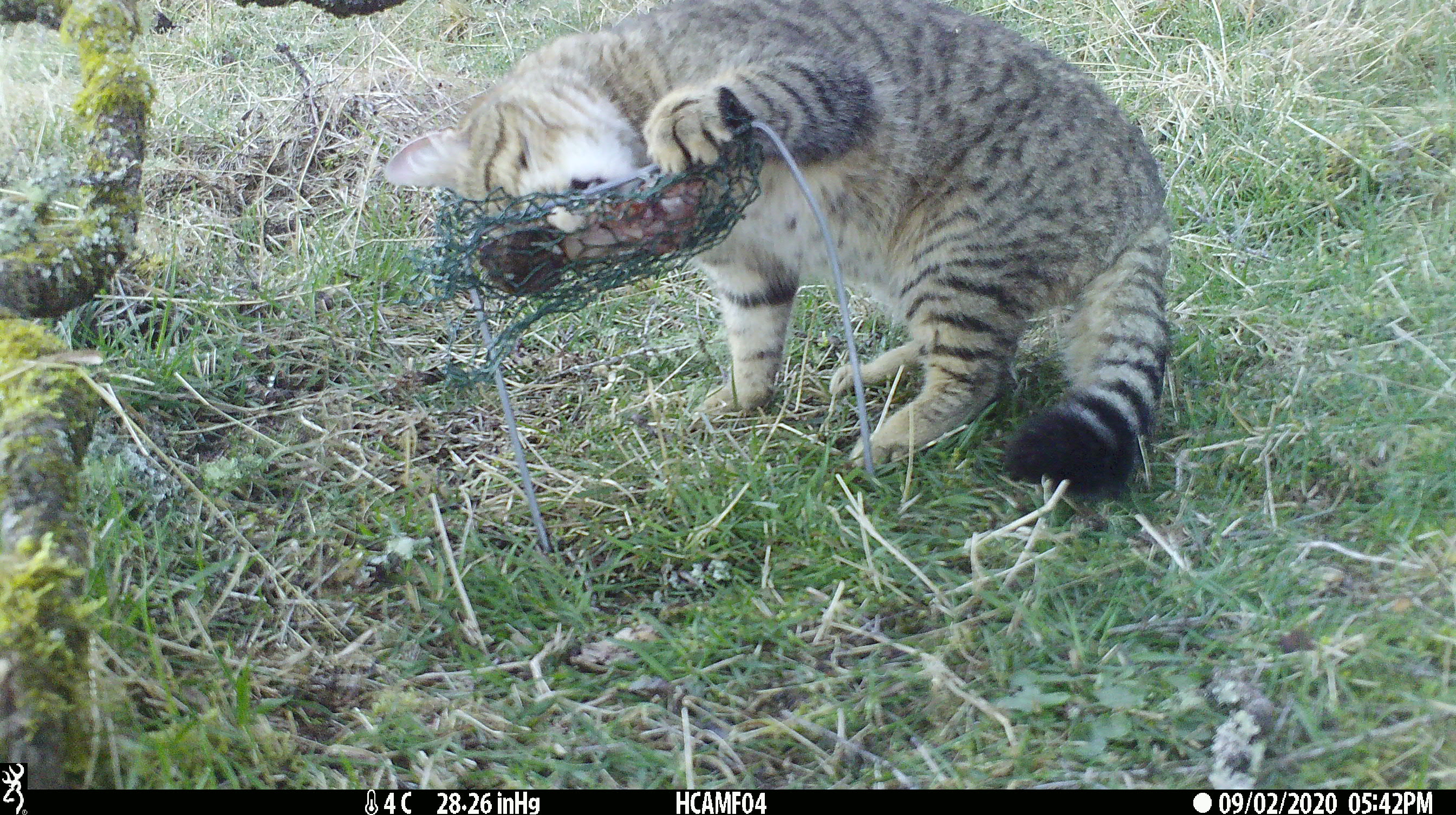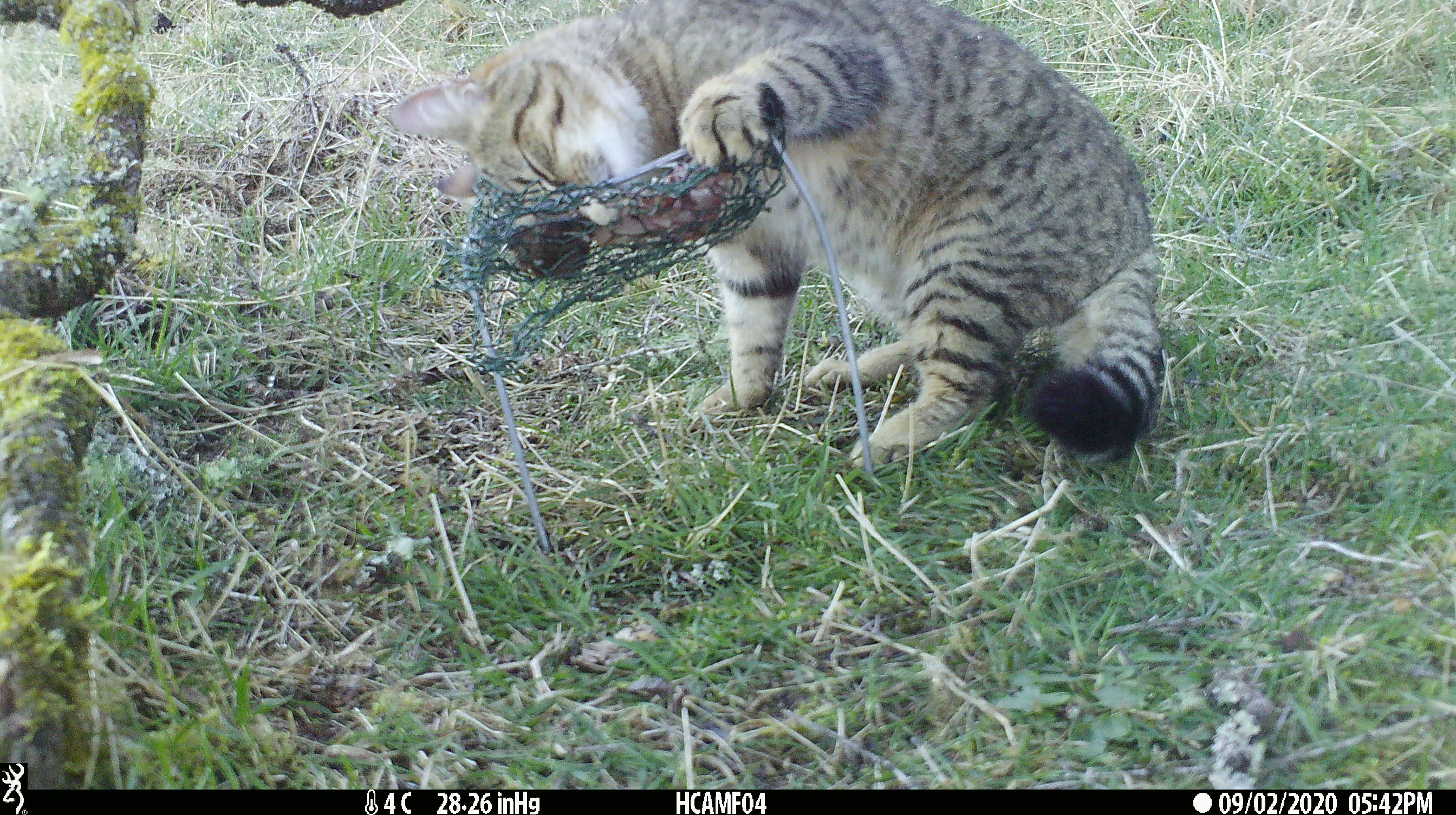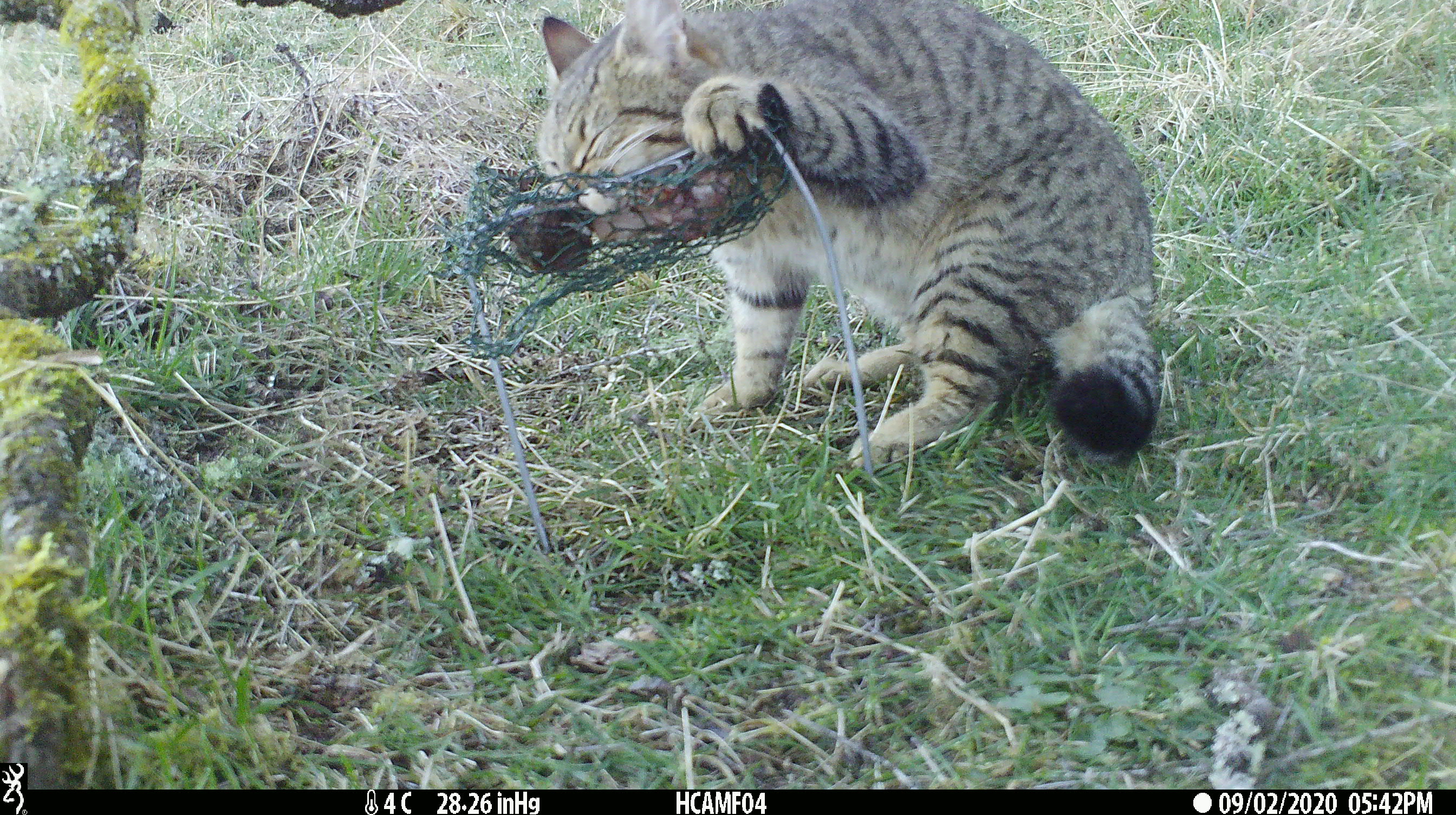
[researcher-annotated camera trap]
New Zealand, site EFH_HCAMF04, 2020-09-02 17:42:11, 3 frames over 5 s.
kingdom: Animalia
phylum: Chordata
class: Mammalia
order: Carnivora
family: Felidae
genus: Felis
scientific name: Felis catus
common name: domestic cat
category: cat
Cat (domestic cat) (Felis catus).